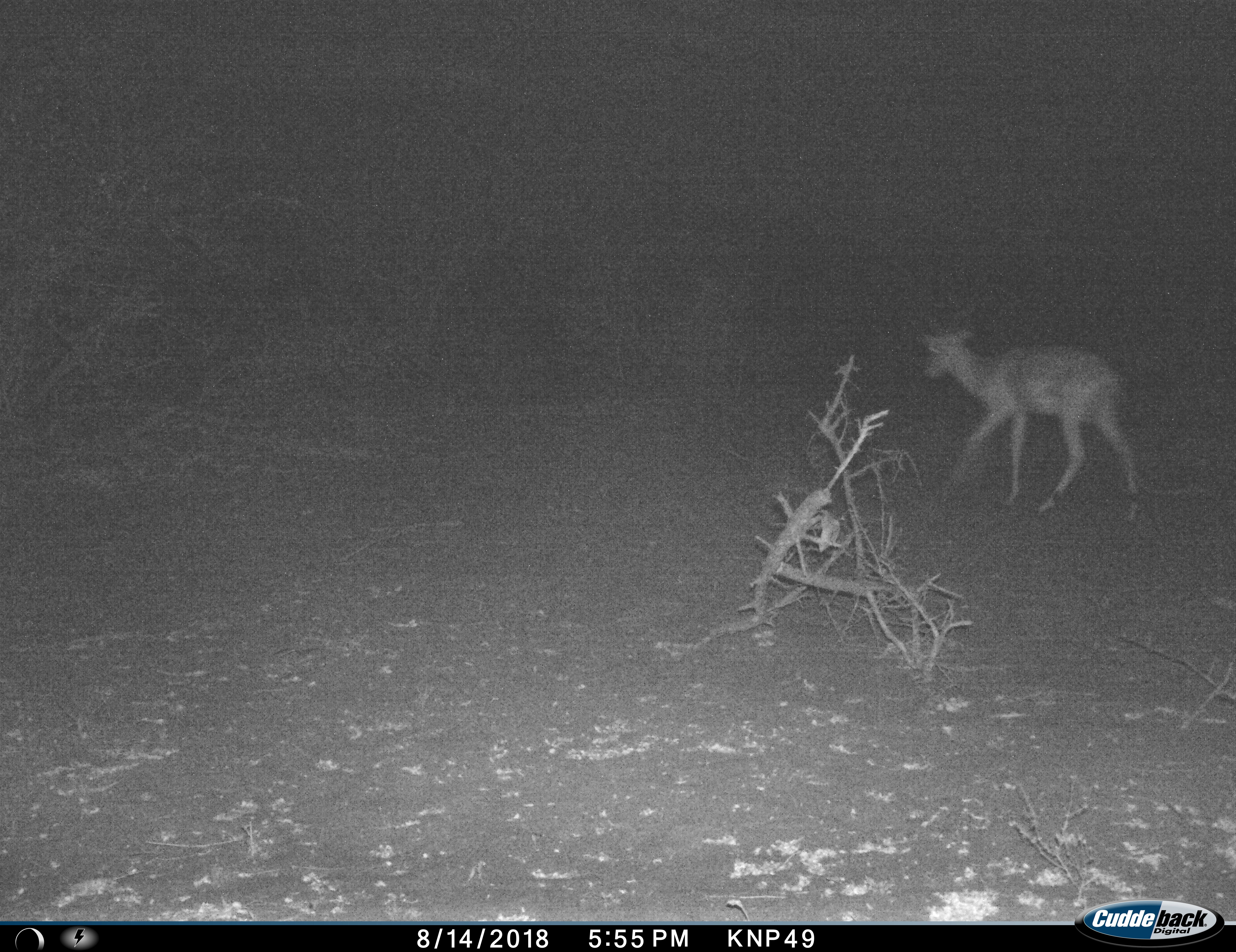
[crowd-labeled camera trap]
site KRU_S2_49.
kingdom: Animalia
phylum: Chordata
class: Mammalia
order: Artiodactyla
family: Bovidae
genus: Aepyceros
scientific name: Aepyceros melampus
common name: impala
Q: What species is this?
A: Impala (Aepyceros melampus).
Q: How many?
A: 1.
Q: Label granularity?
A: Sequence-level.